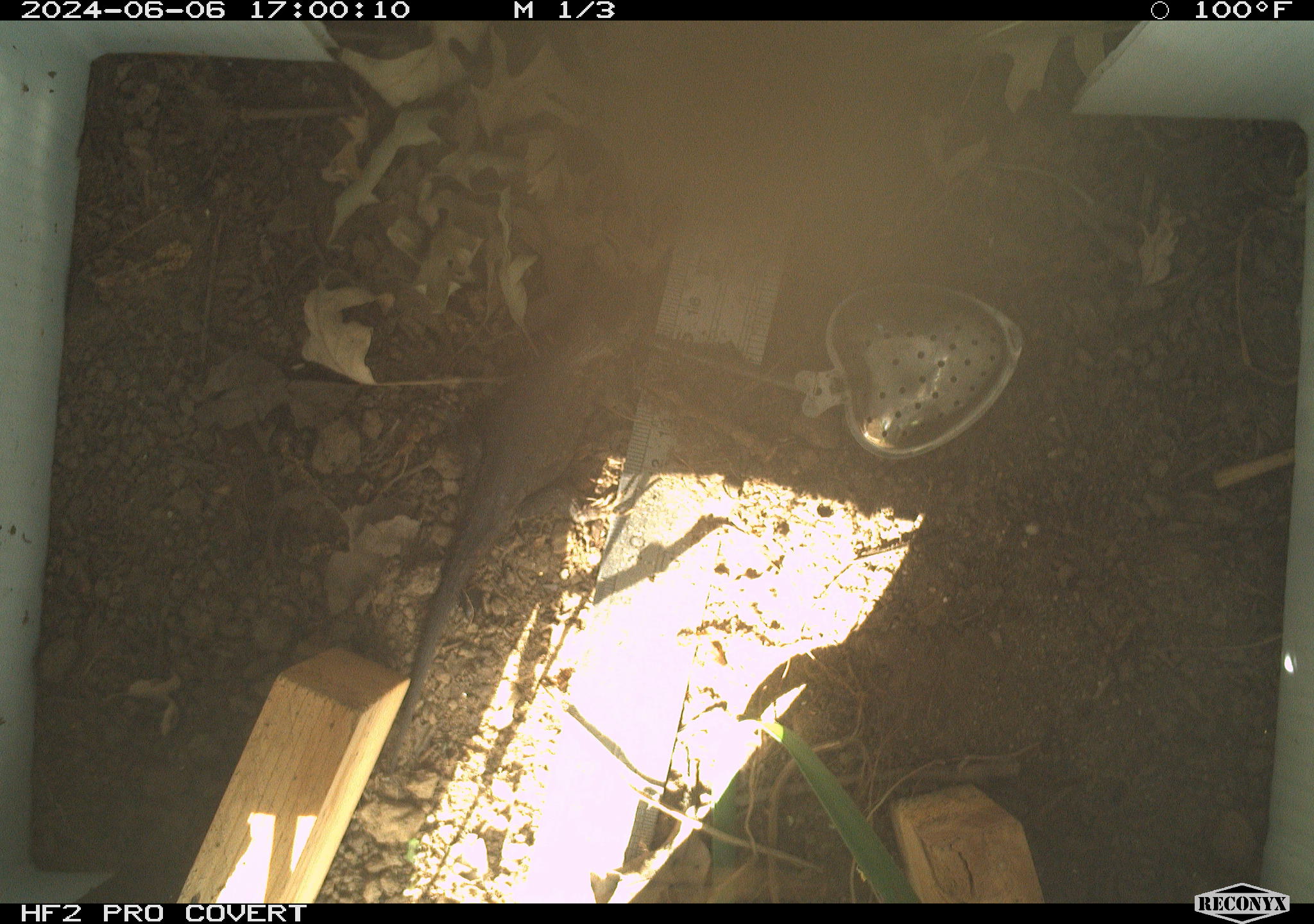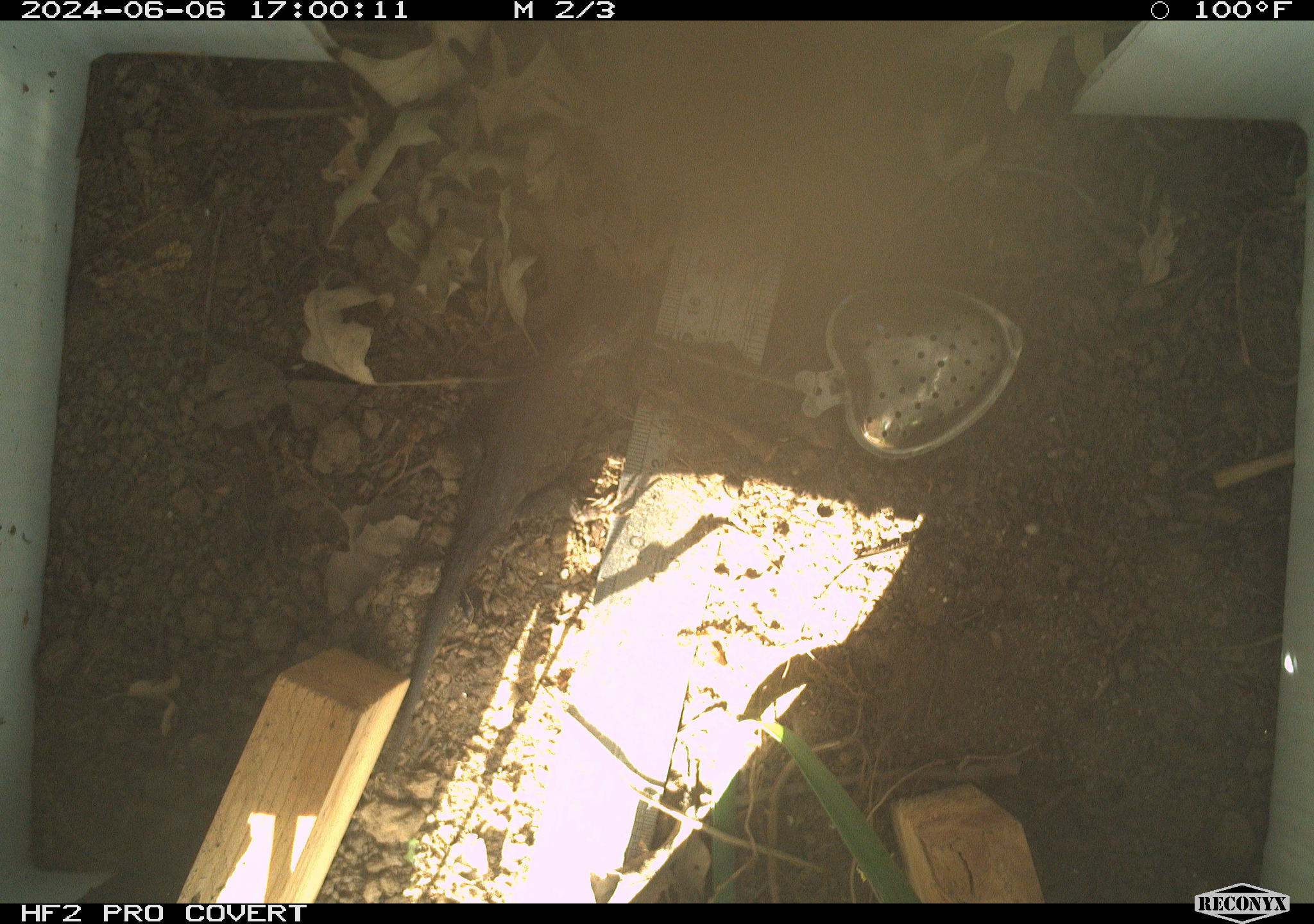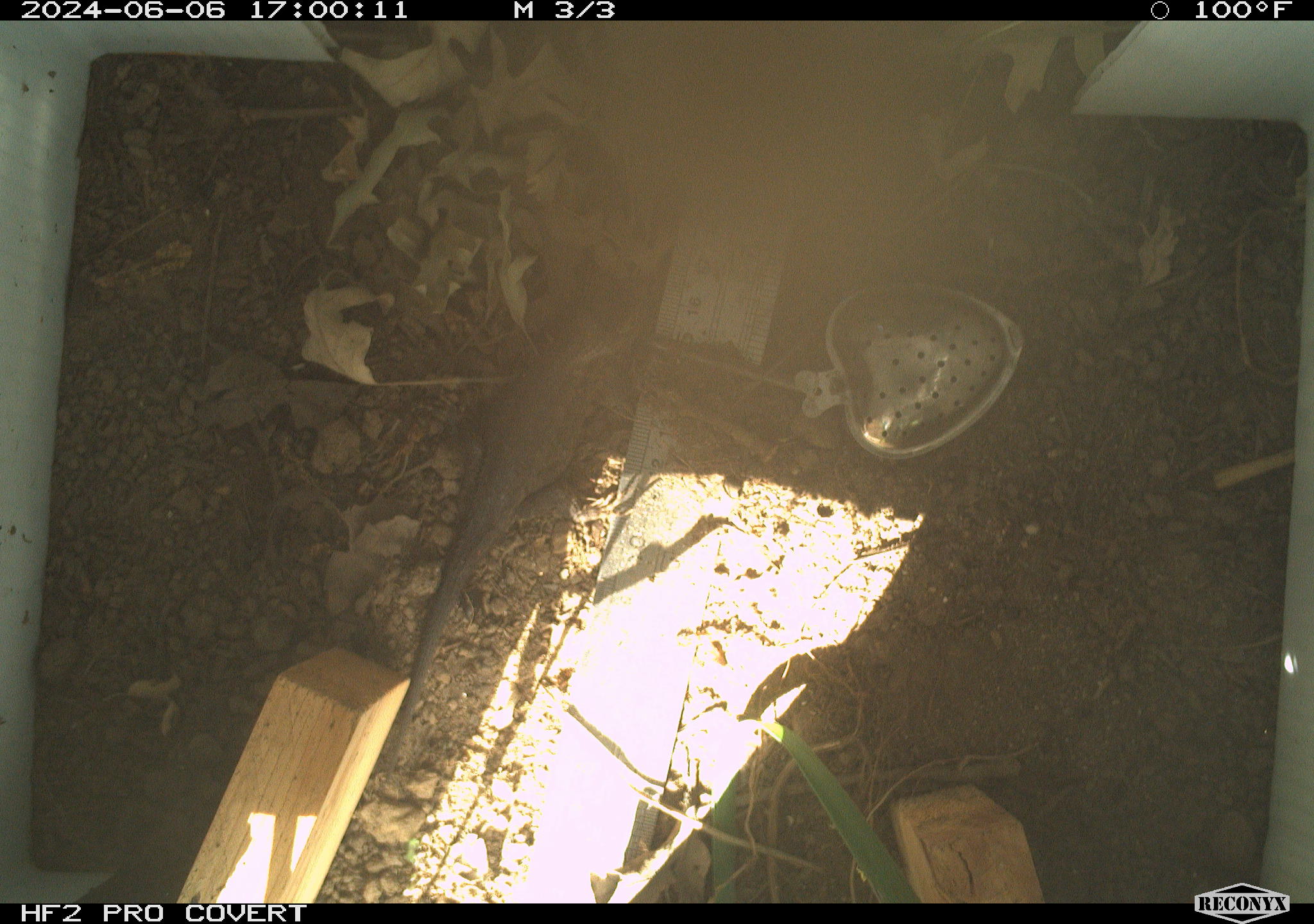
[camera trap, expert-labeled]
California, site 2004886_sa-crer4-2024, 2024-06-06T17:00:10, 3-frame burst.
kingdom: Animalia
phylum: Chordata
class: Reptilia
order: Squamata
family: Phrynosomatidae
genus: Sceloporus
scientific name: Sceloporus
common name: spiny lizards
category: sceloporus species